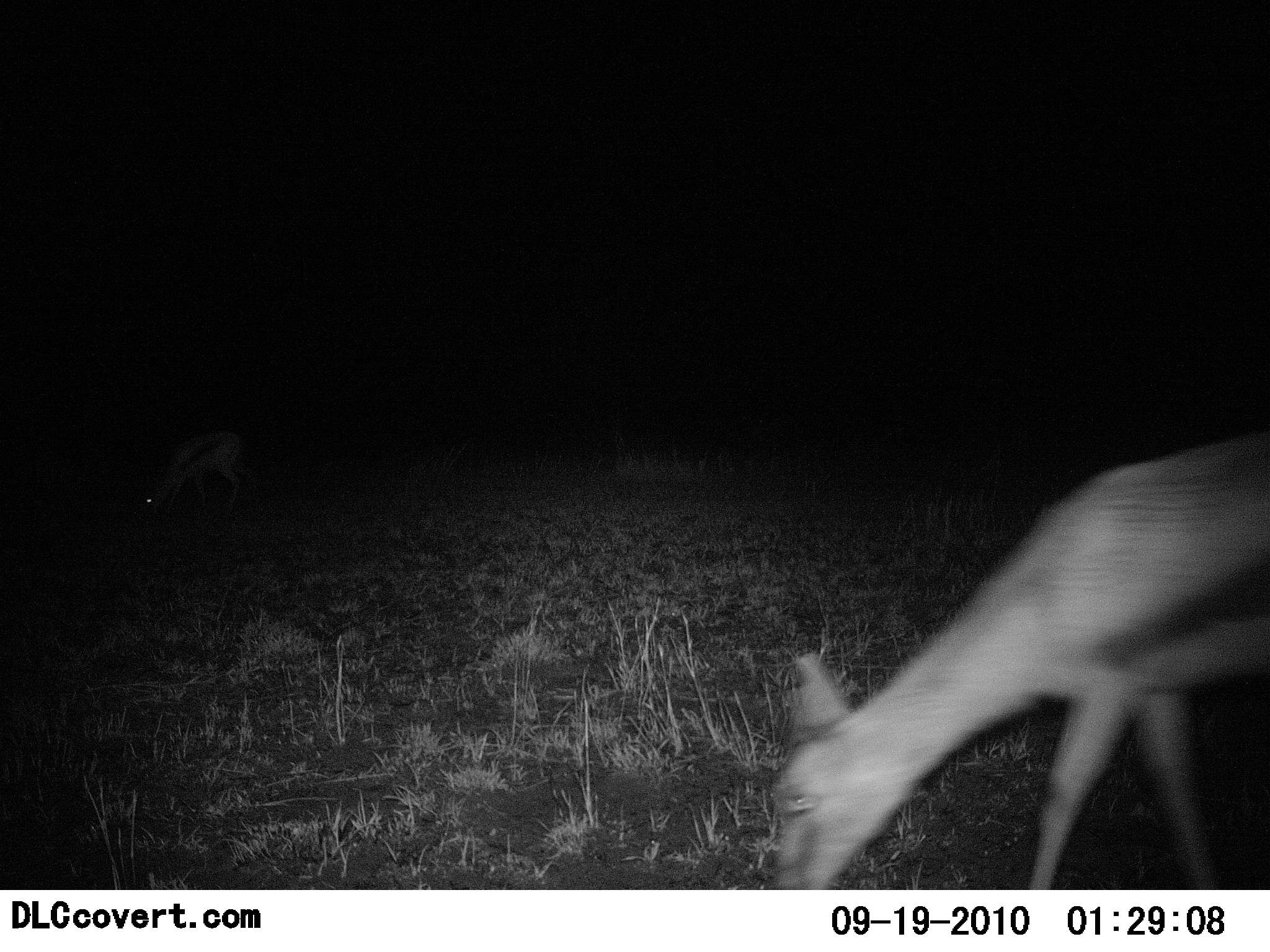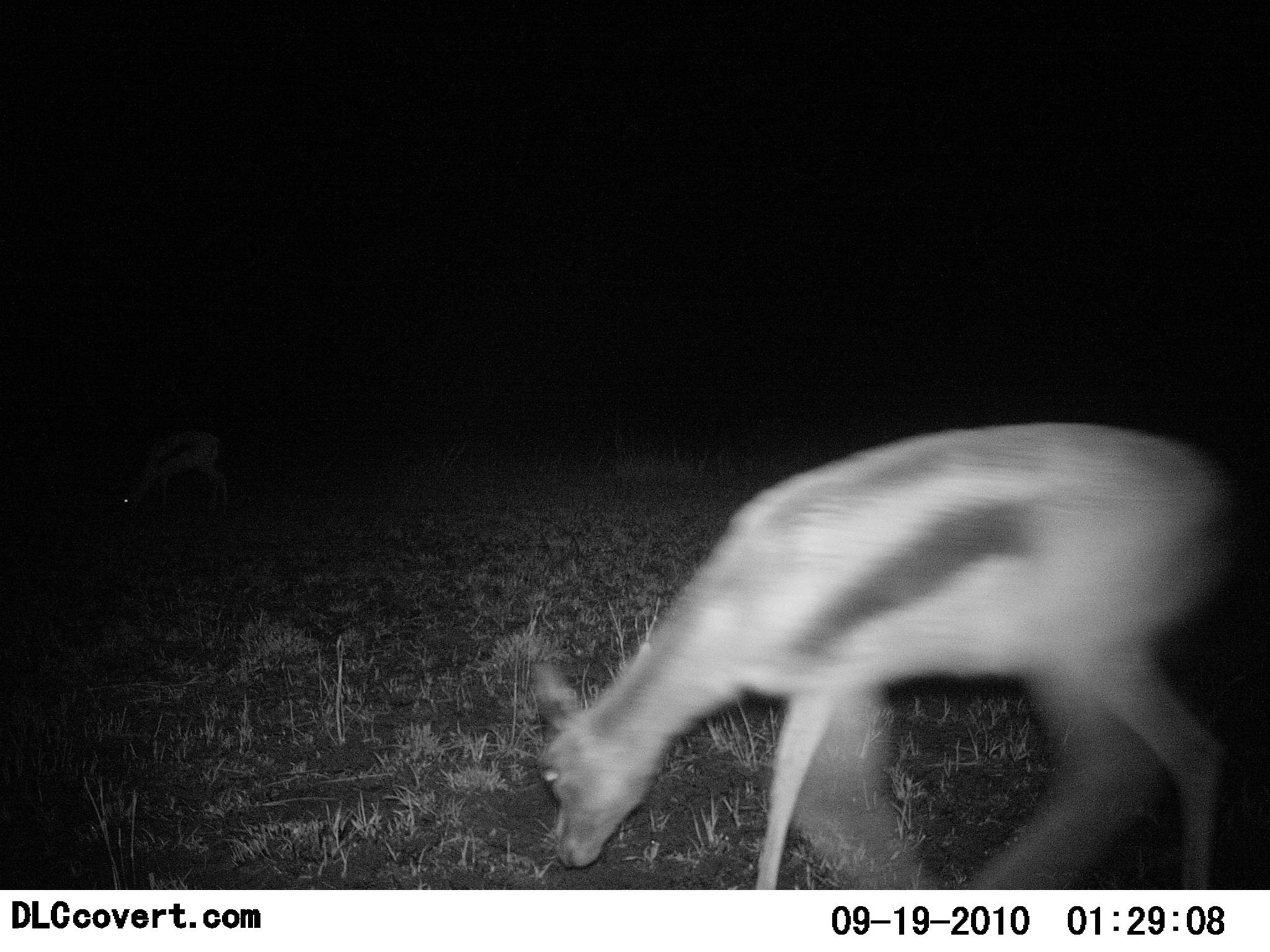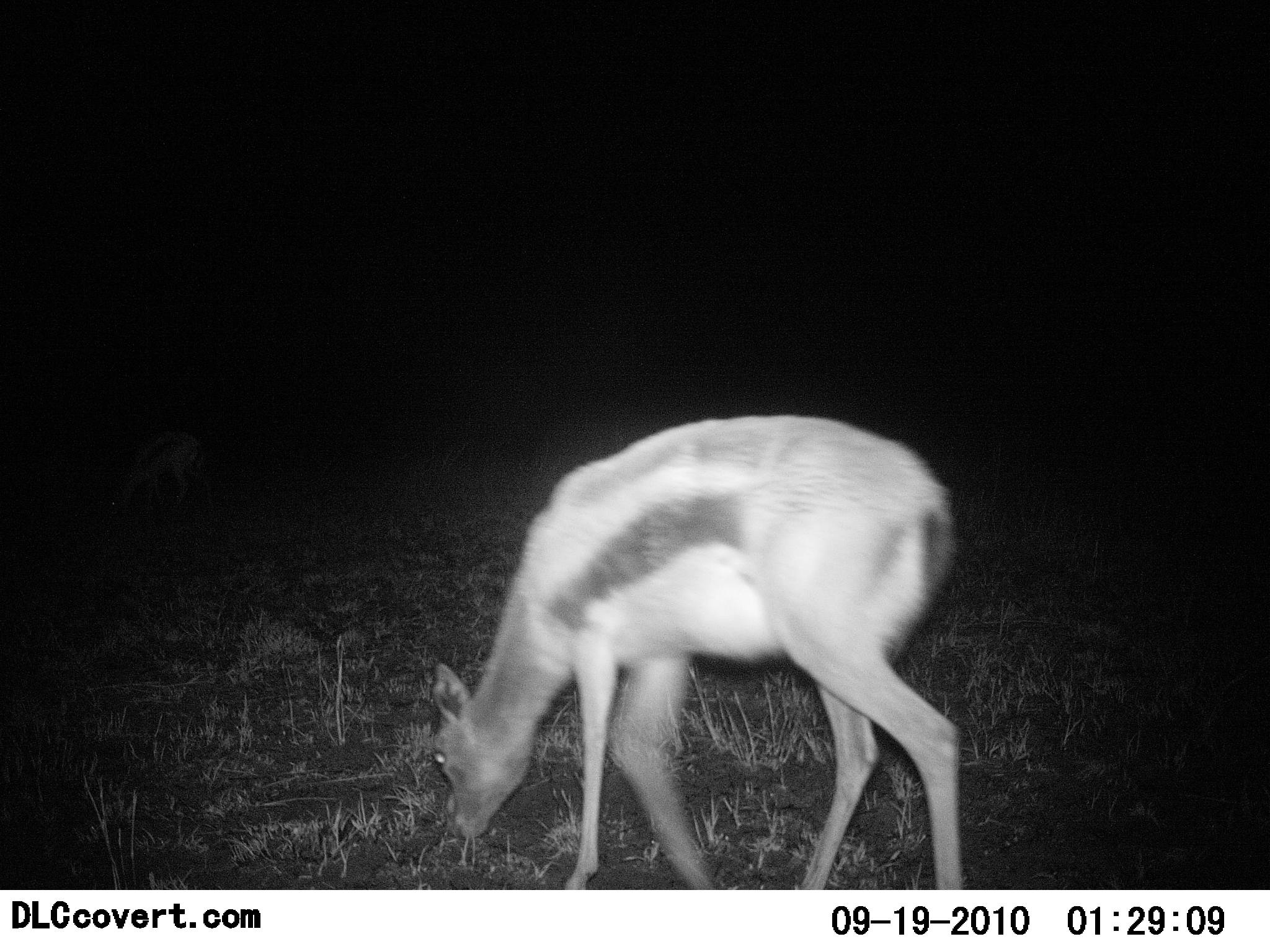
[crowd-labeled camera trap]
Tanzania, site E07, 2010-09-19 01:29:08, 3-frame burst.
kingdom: Animalia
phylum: Chordata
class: Mammalia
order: Artiodactyla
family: Bovidae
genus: Eudorcas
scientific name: Eudorcas thomsonii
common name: thomson's gazelle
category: gazellethomsons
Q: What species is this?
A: Gazellethomsons (thomson's gazelle) (Eudorcas thomsonii).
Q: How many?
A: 2.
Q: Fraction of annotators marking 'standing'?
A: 13%.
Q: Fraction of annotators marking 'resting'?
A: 0%.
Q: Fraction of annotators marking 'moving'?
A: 33%.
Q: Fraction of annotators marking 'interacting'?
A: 0%.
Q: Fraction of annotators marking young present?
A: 0%.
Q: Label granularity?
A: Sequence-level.